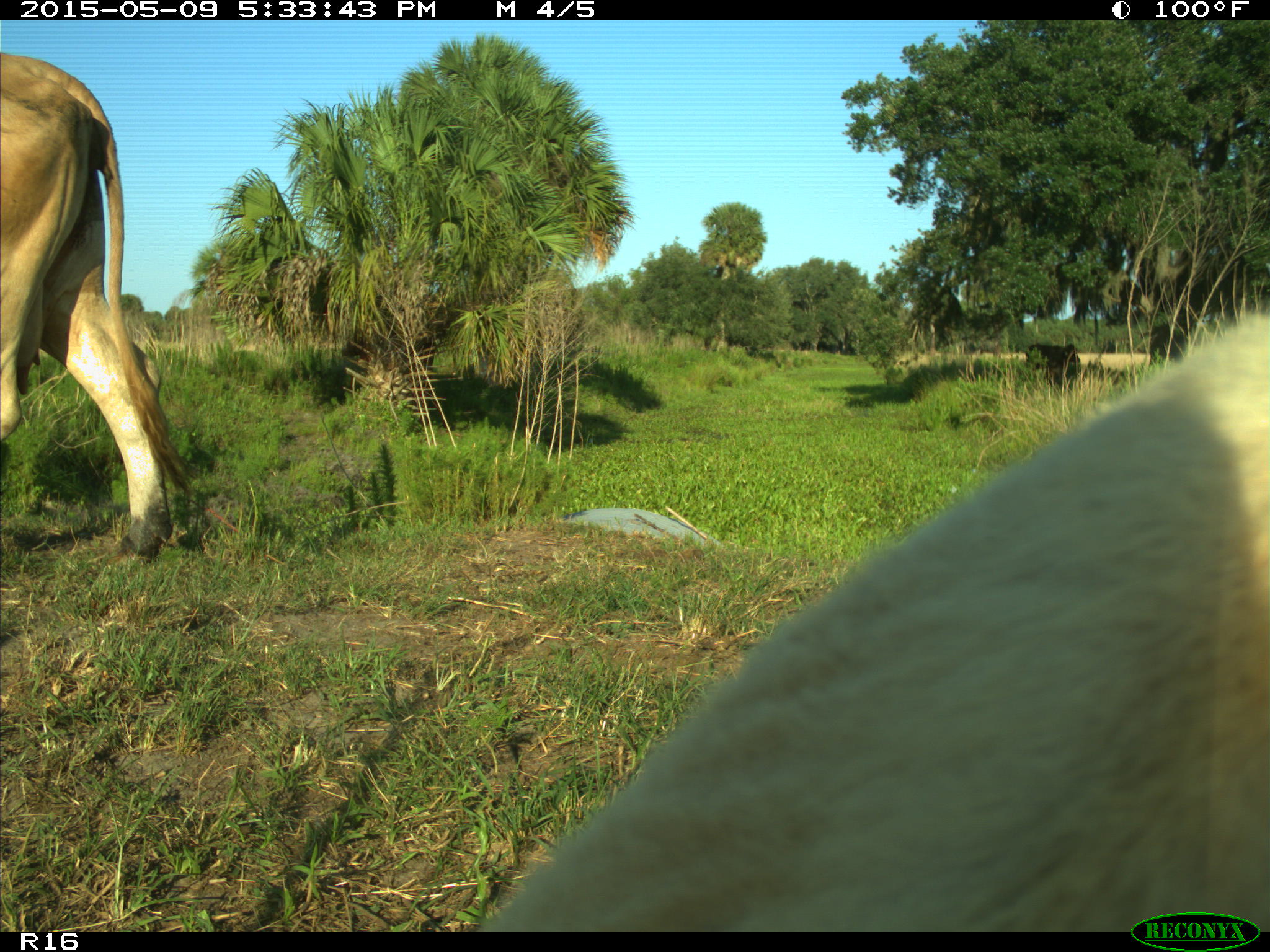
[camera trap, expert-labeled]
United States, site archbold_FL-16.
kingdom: Animalia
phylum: Chordata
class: Mammalia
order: Artiodactyla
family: Suidae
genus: Sus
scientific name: Sus scrofa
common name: wild boar